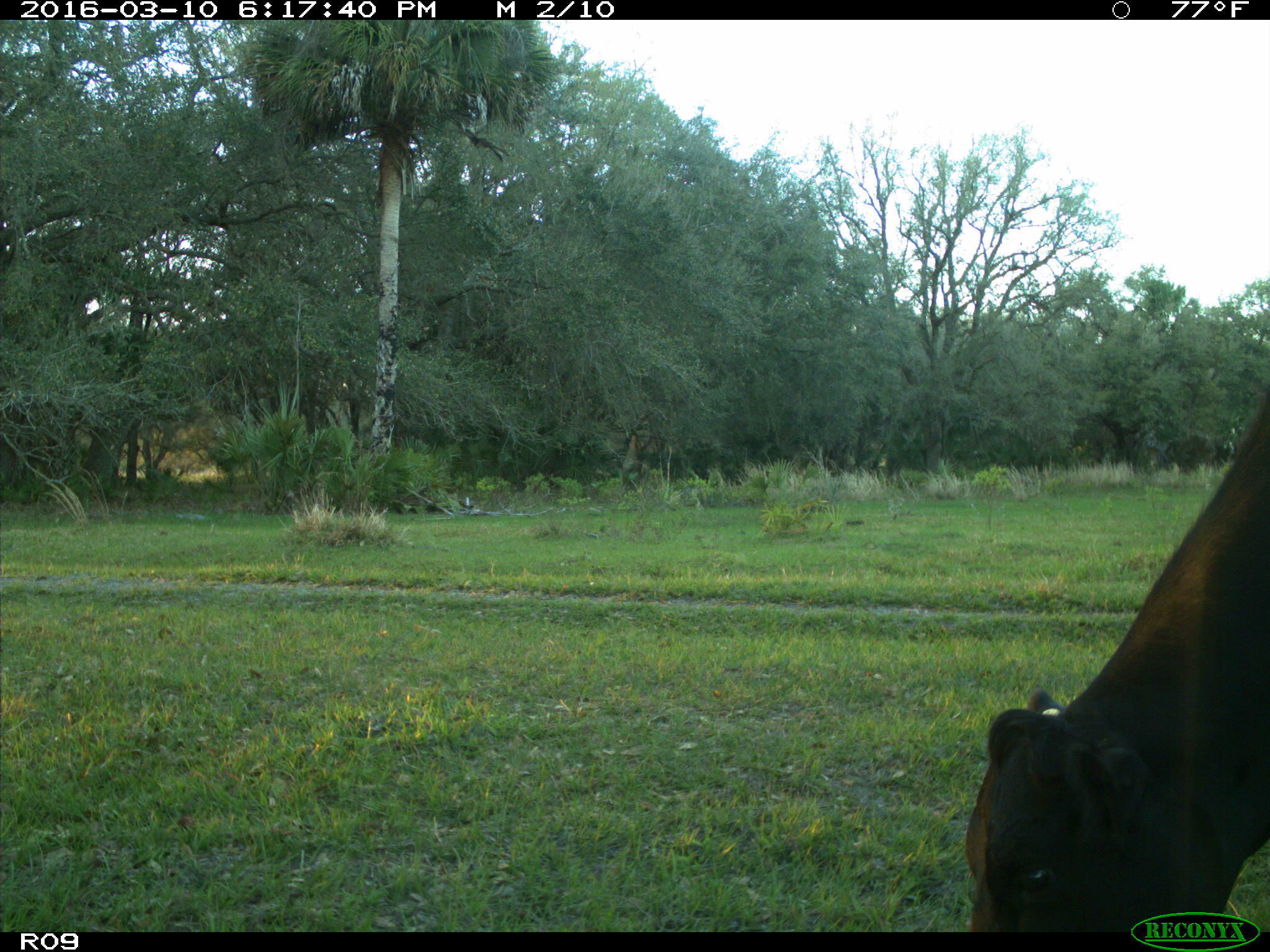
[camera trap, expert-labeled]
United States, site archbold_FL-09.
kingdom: Animalia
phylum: Chordata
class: Mammalia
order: Artiodactyla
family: Bovidae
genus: Bos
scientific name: Bos taurus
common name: domestic cow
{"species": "Bos taurus (domestic cow)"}